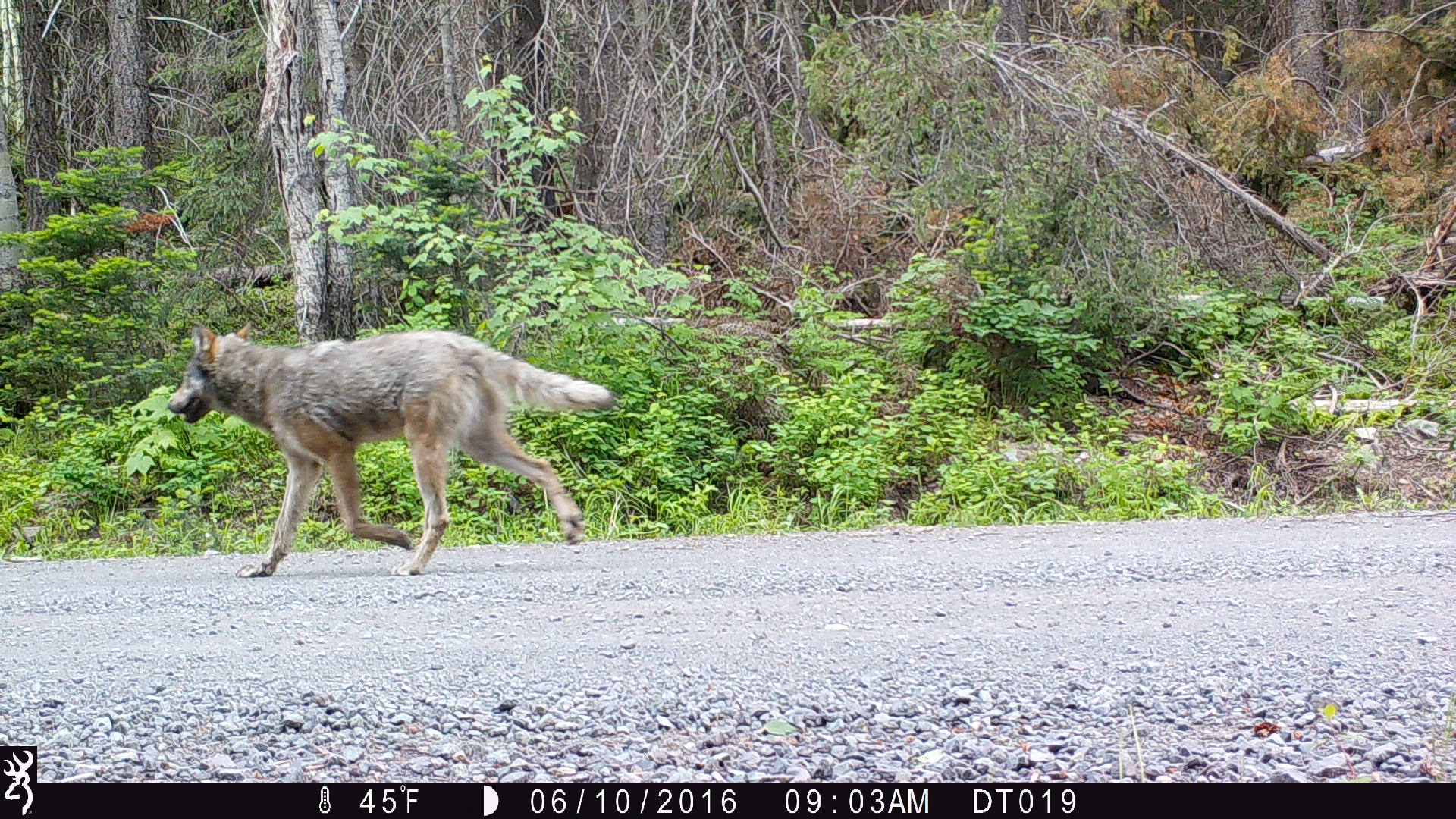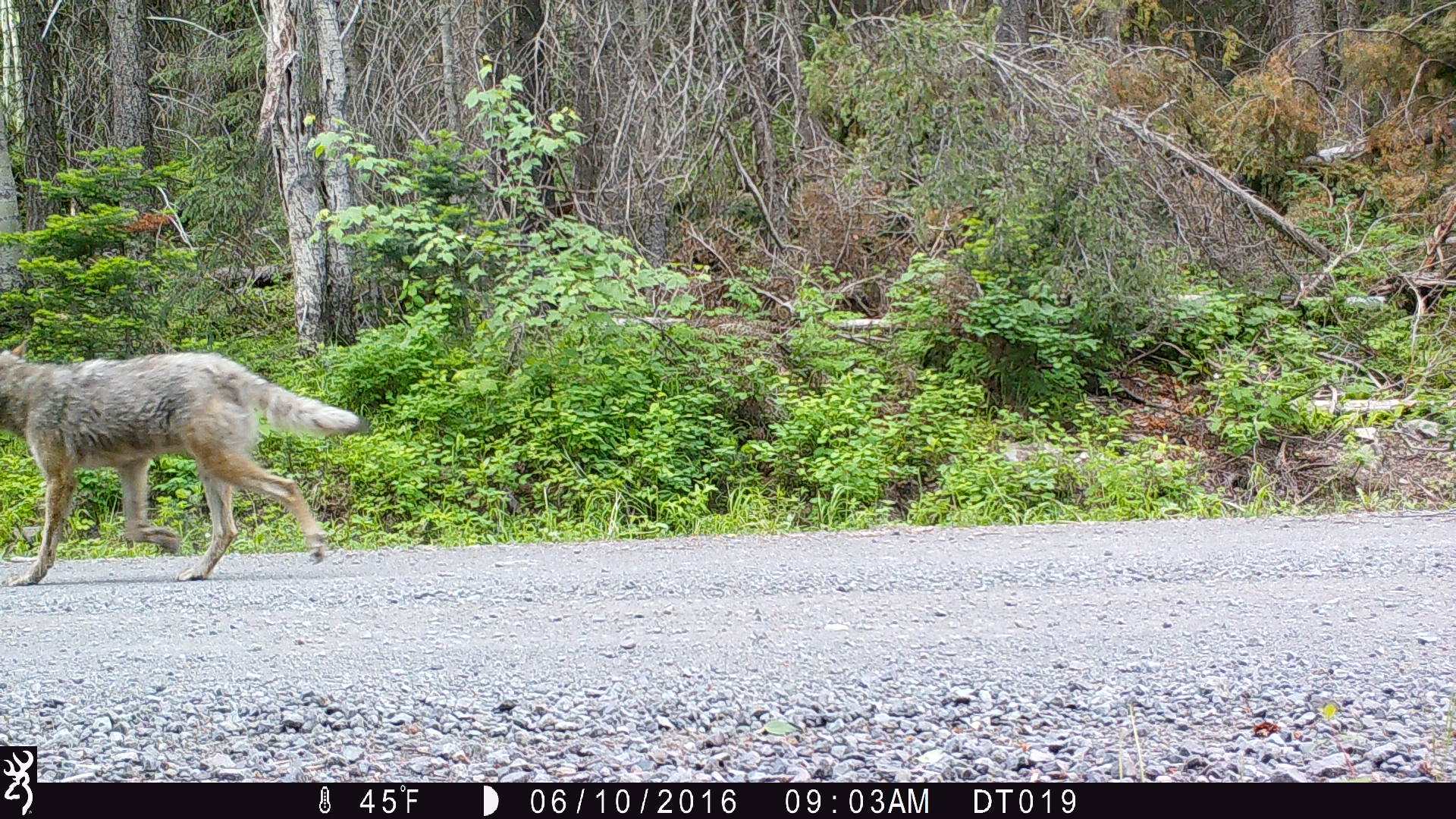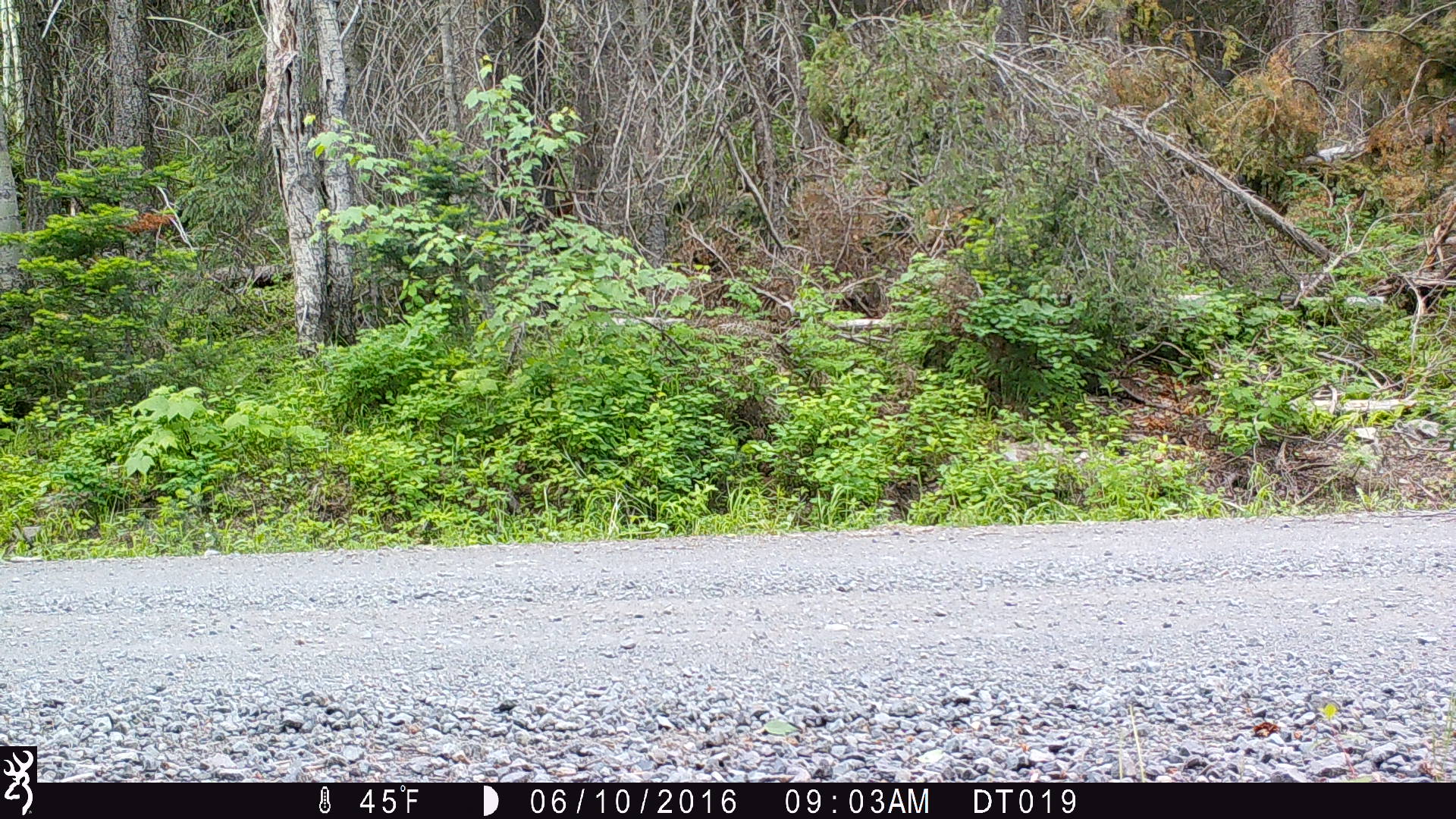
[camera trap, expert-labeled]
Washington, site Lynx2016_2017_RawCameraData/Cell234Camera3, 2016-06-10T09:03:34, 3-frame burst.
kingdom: Animalia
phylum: Chordata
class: Mammalia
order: Carnivora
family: Canidae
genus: Canis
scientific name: Canis lupus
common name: gray wolf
Canis lupus (gray wolf). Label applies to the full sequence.